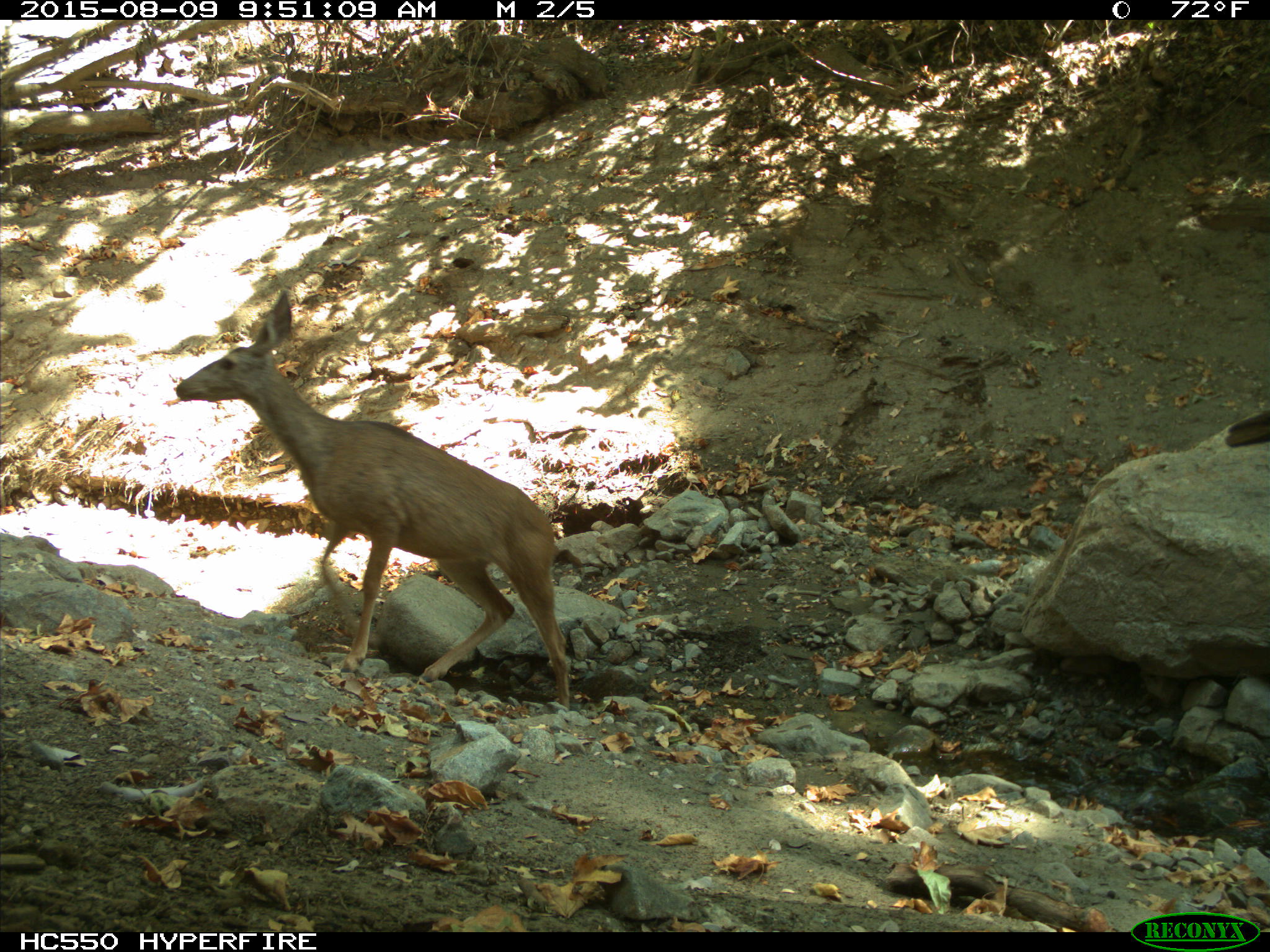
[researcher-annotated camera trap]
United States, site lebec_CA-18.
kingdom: Animalia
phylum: Chordata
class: Mammalia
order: Artiodactyla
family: Cervidae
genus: Odocoileus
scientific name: Odocoileus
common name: deer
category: unidentified deer